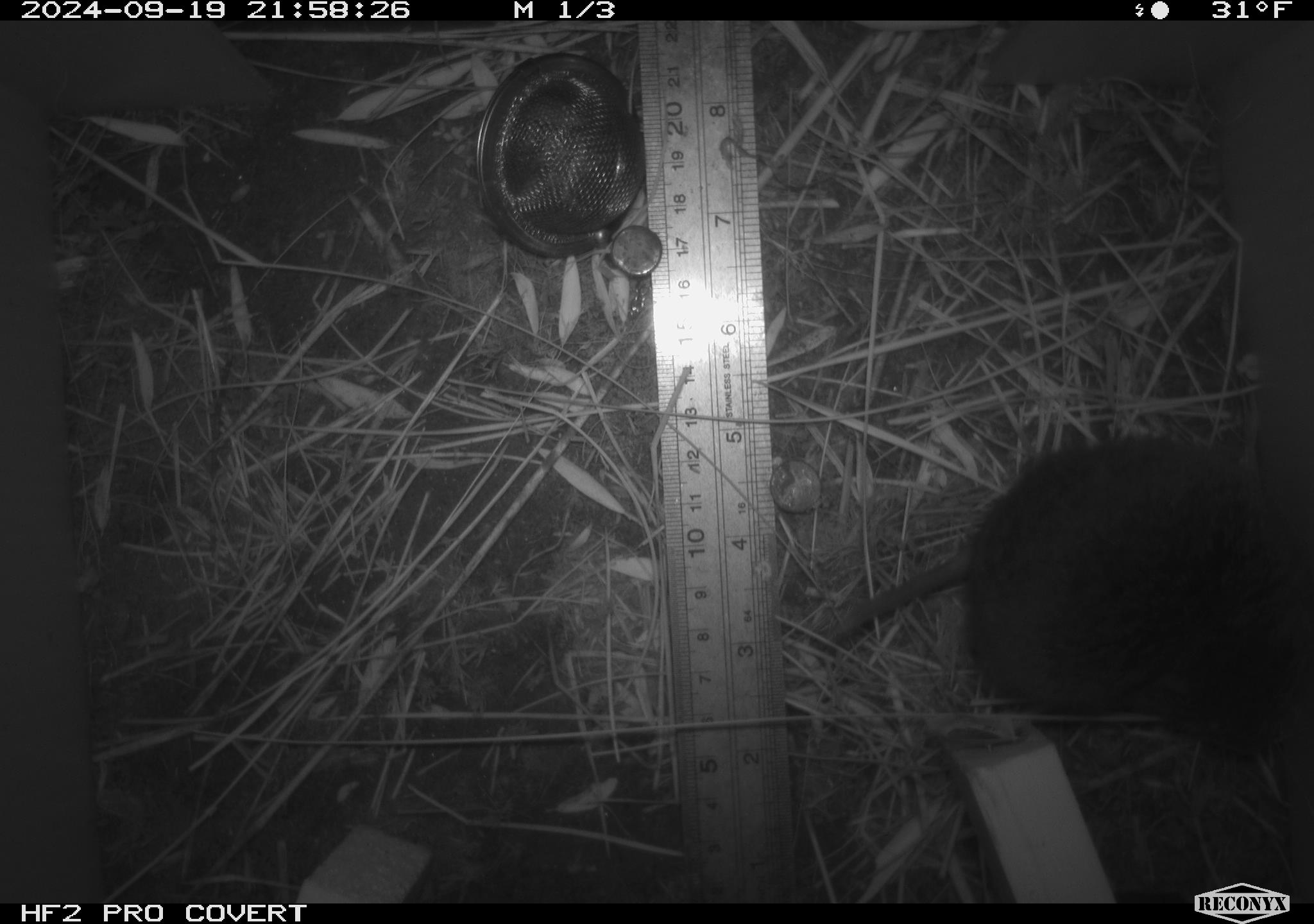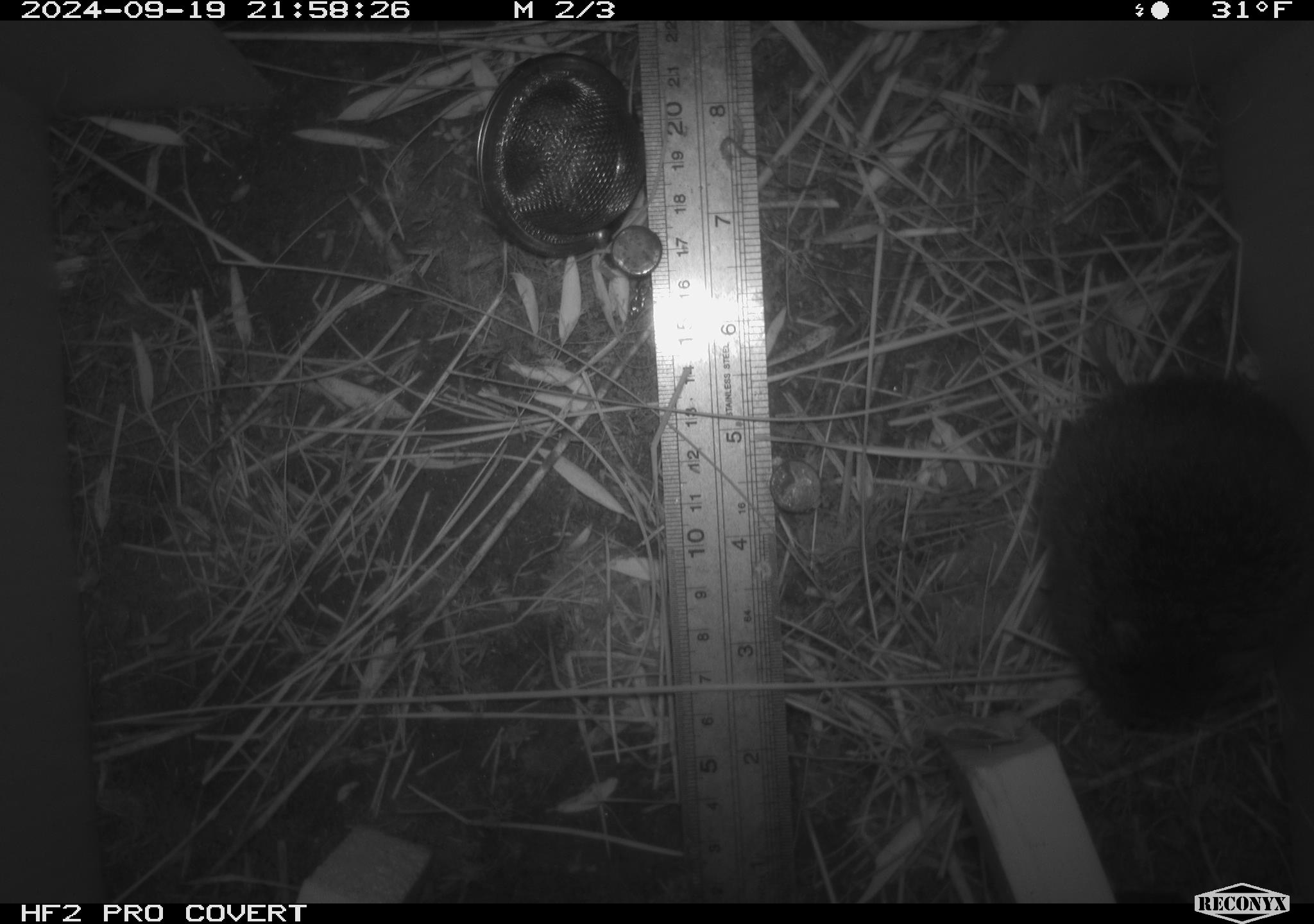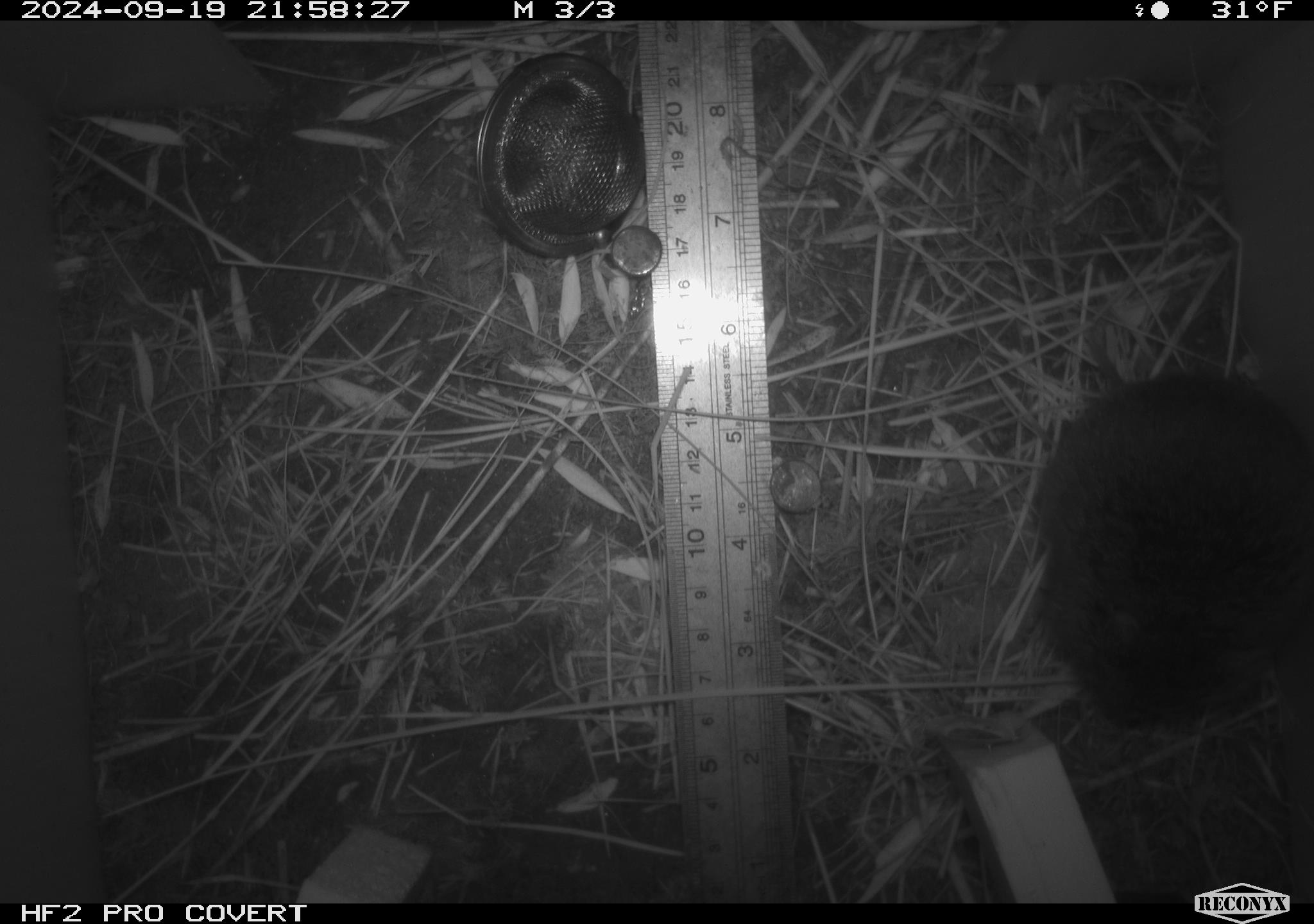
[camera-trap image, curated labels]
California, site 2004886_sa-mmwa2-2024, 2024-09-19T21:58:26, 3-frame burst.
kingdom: Animalia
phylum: Chordata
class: Mammalia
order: Rodentia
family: Cricetidae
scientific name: Arvicolinae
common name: voles, lemmings, and muskrats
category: arvicolinae subfamily